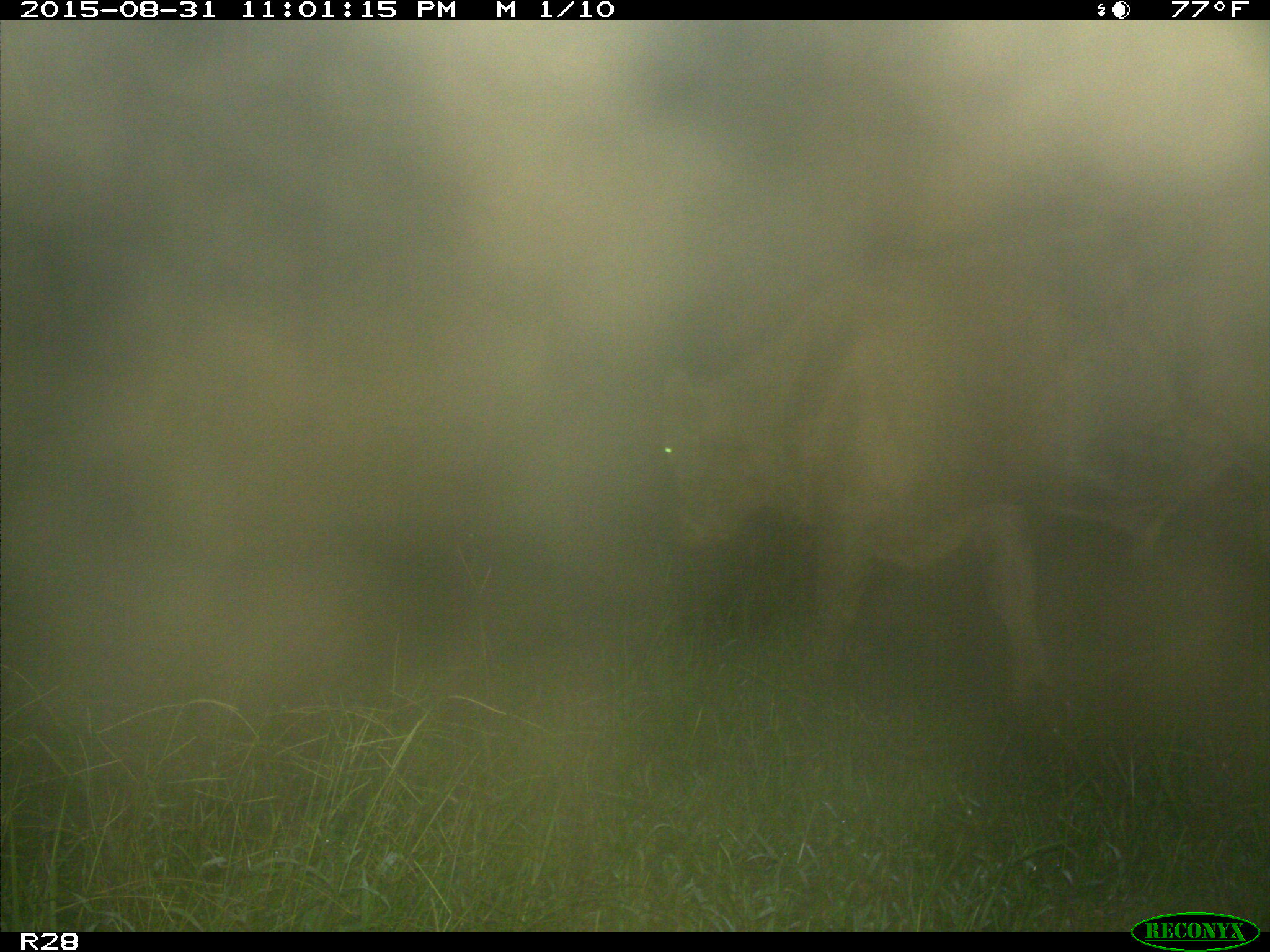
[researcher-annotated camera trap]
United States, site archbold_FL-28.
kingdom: Animalia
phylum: Chordata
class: Mammalia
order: Artiodactyla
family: Bovidae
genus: Bos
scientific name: Bos taurus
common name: domestic cow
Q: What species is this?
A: Bos taurus (domestic cow).